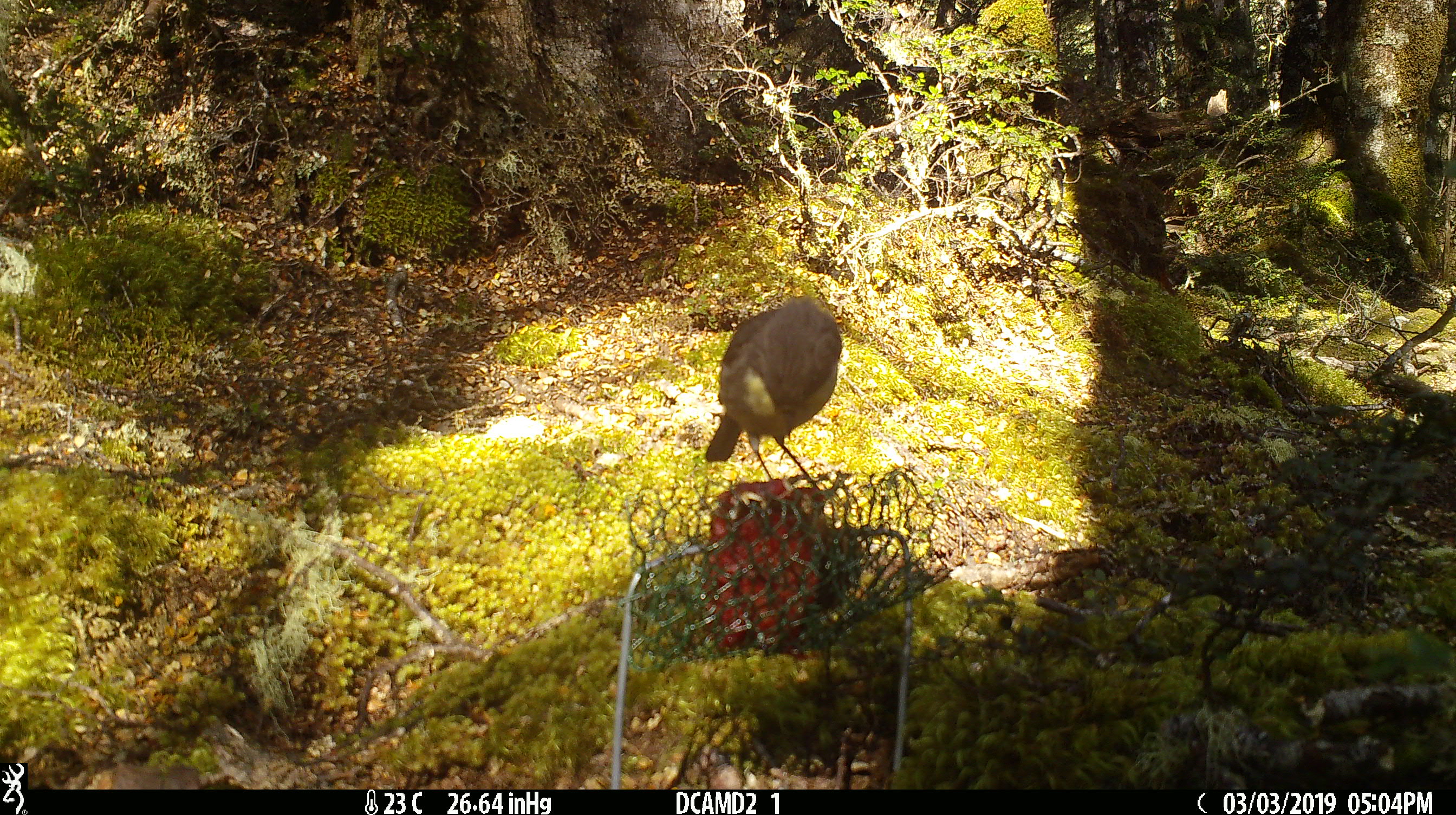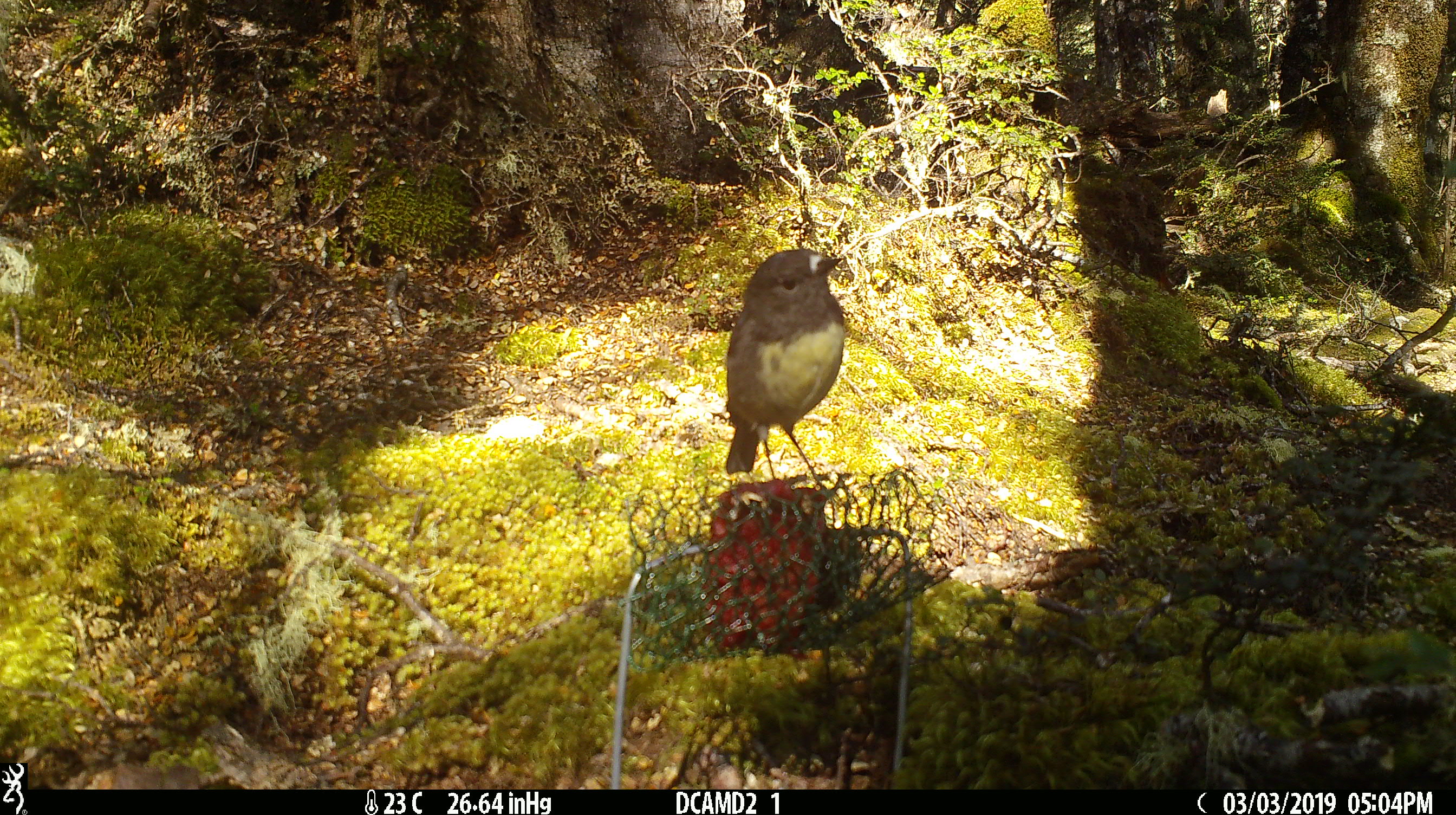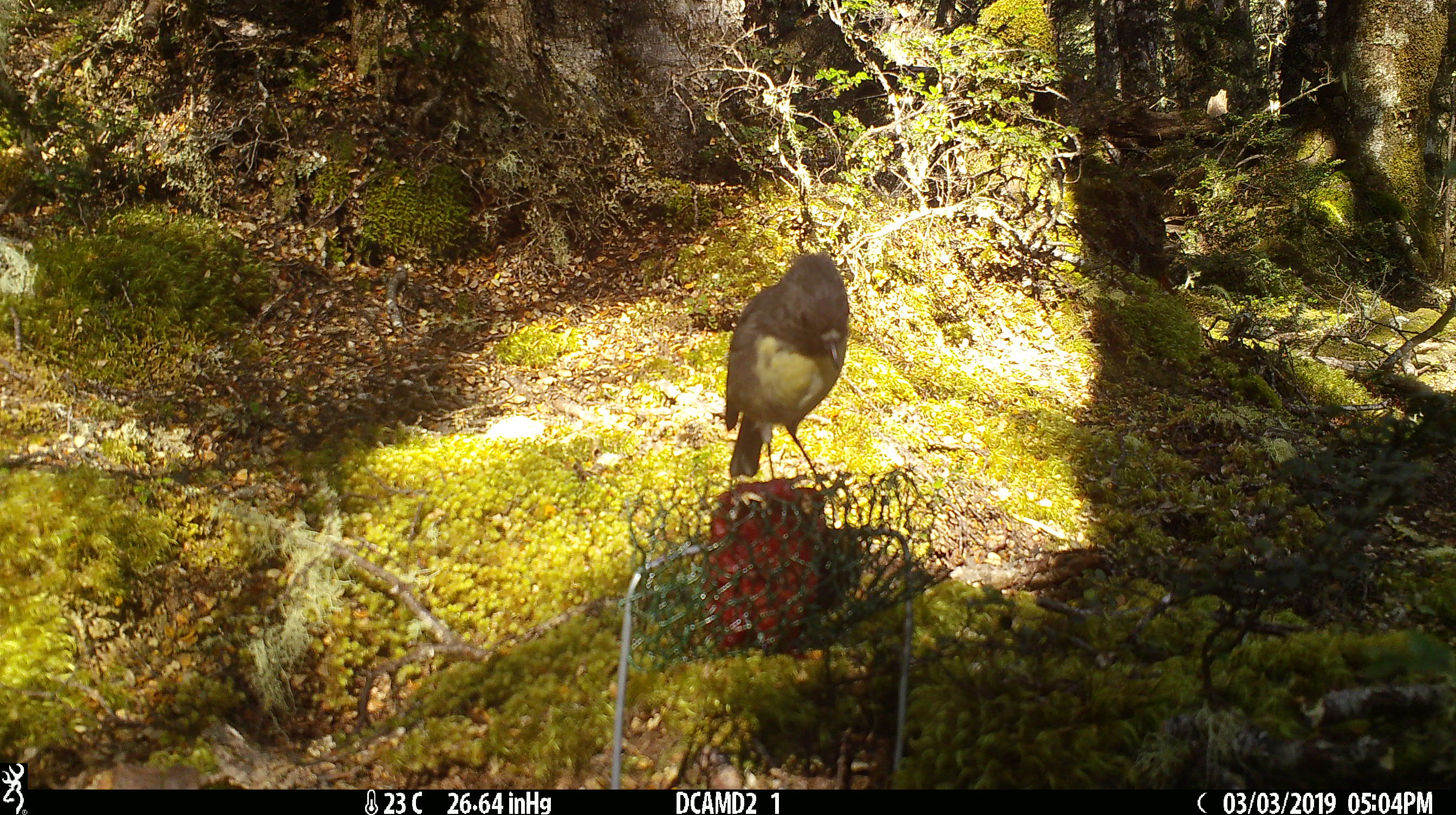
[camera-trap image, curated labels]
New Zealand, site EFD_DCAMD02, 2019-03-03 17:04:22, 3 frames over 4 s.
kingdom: Animalia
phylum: Chordata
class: Aves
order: Passeriformes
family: Petroicidae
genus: Petroica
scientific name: Petroica australis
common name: new zealand robin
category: robin